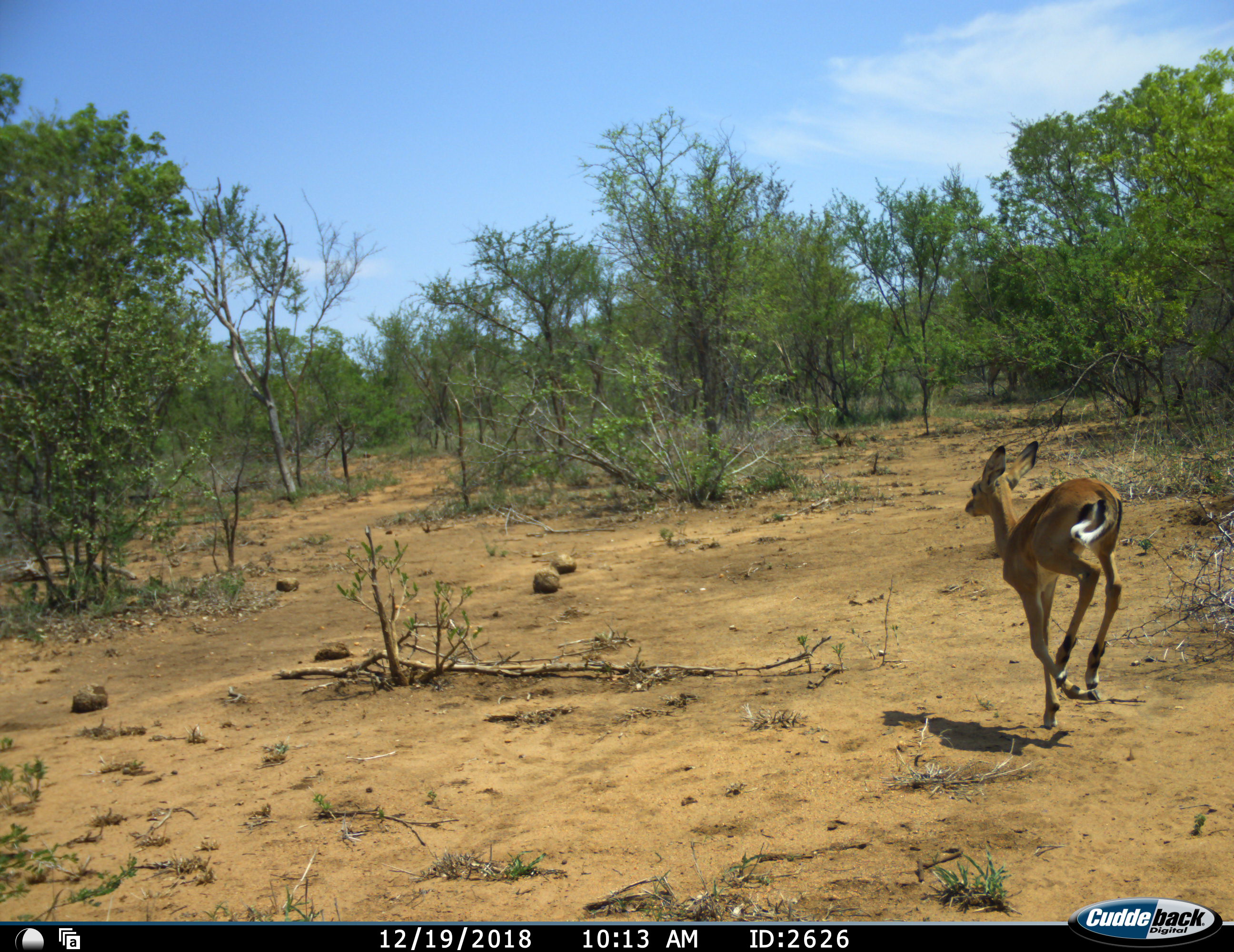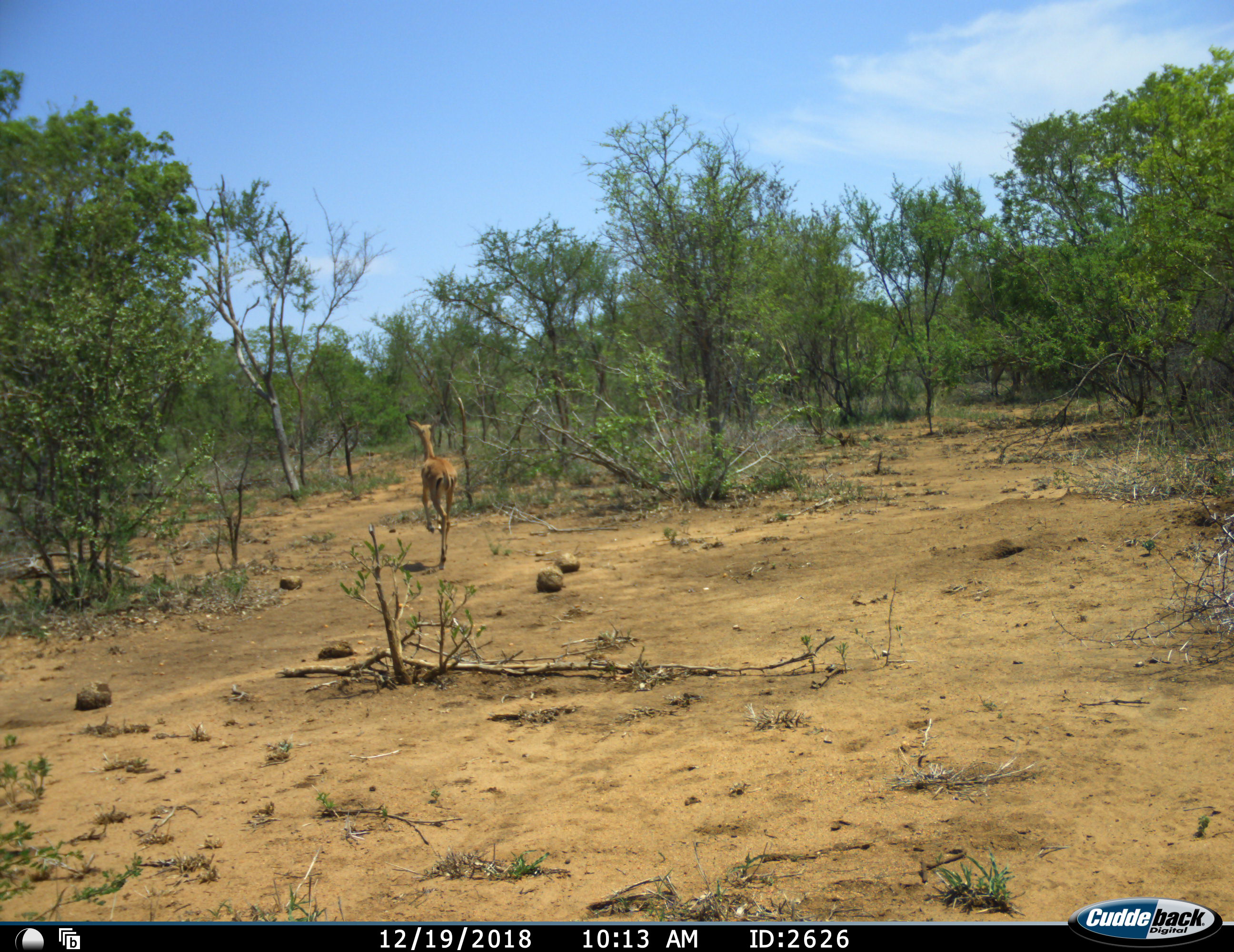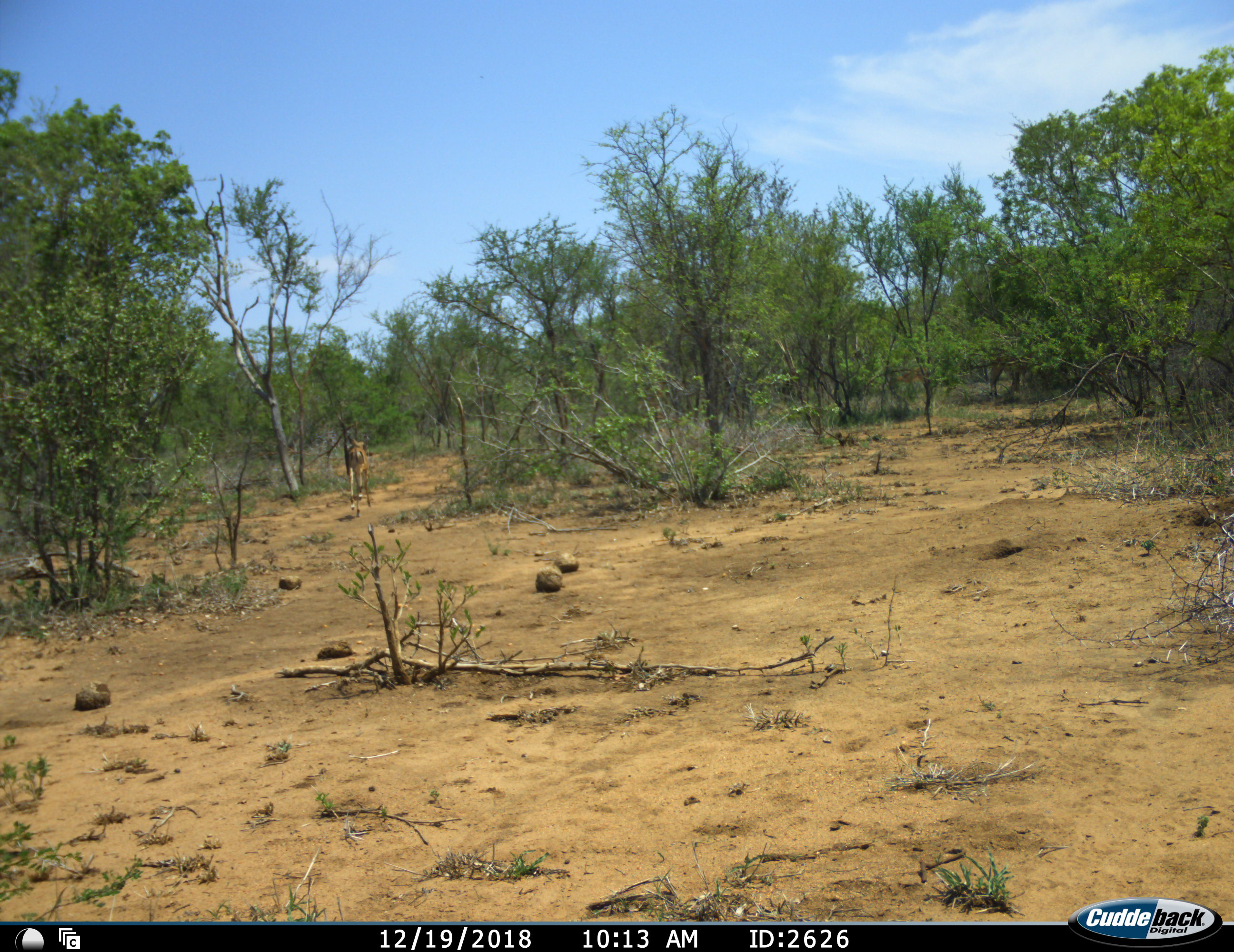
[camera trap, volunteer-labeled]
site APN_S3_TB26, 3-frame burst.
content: unidentified animal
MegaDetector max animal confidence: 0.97